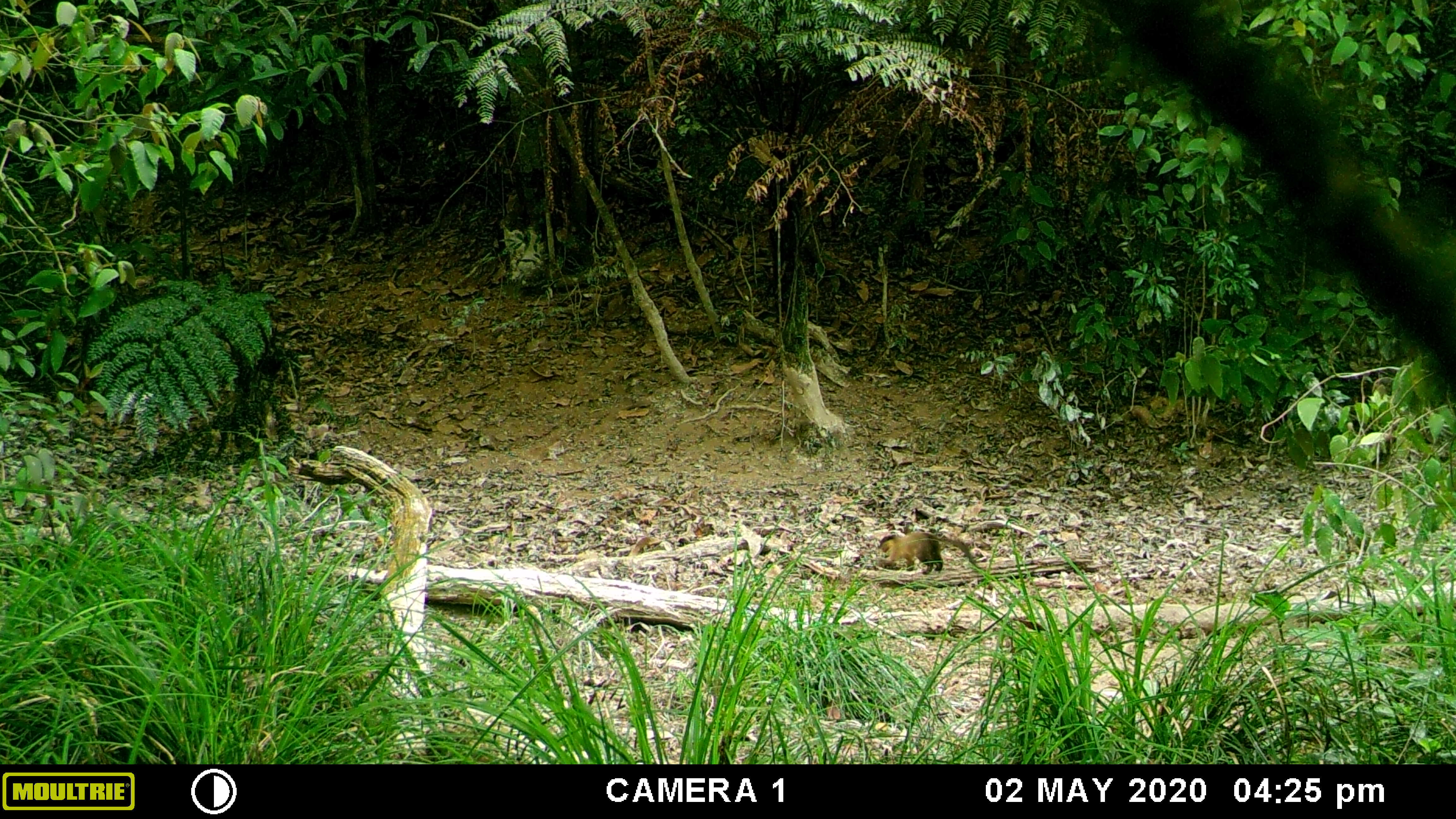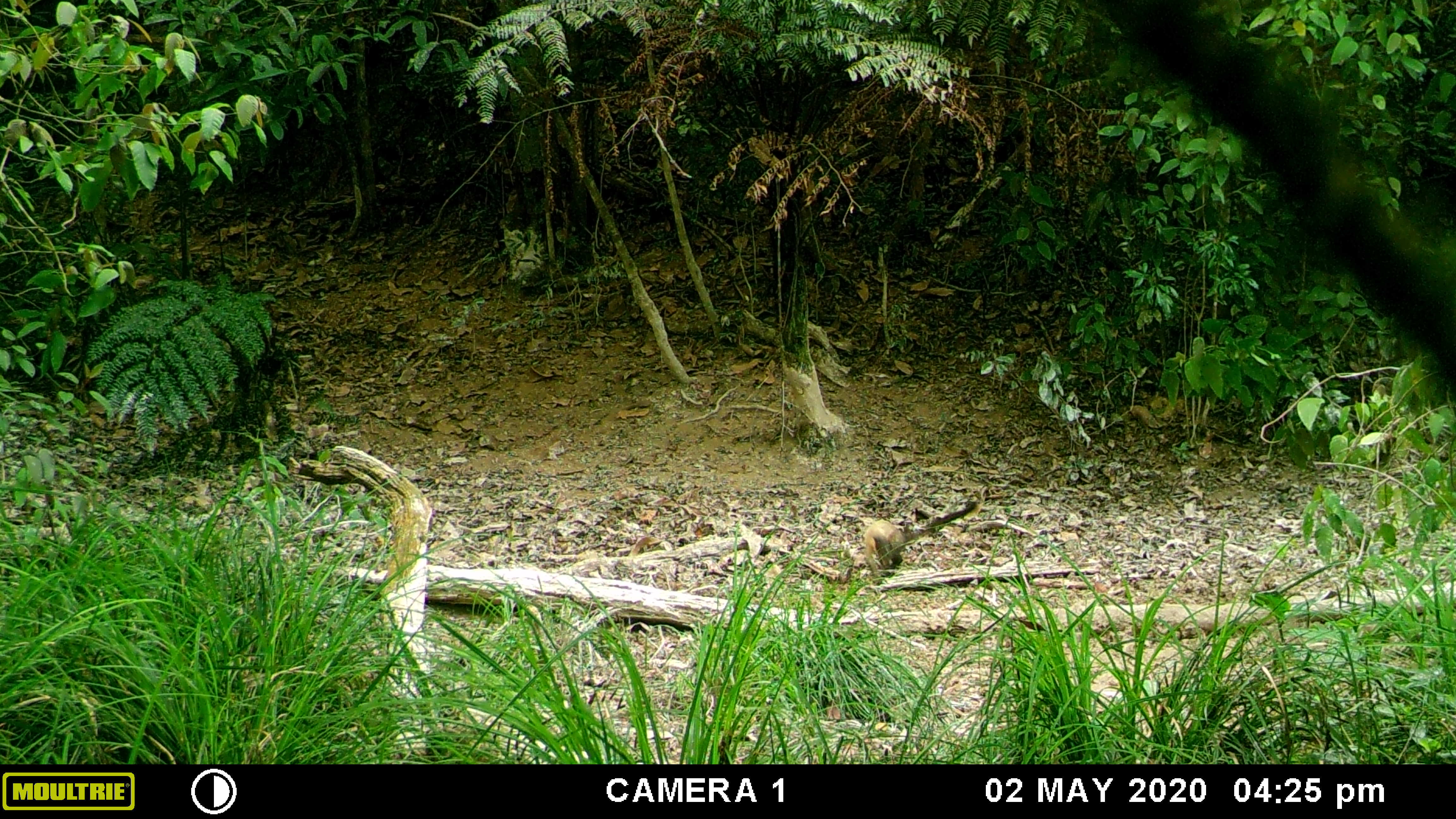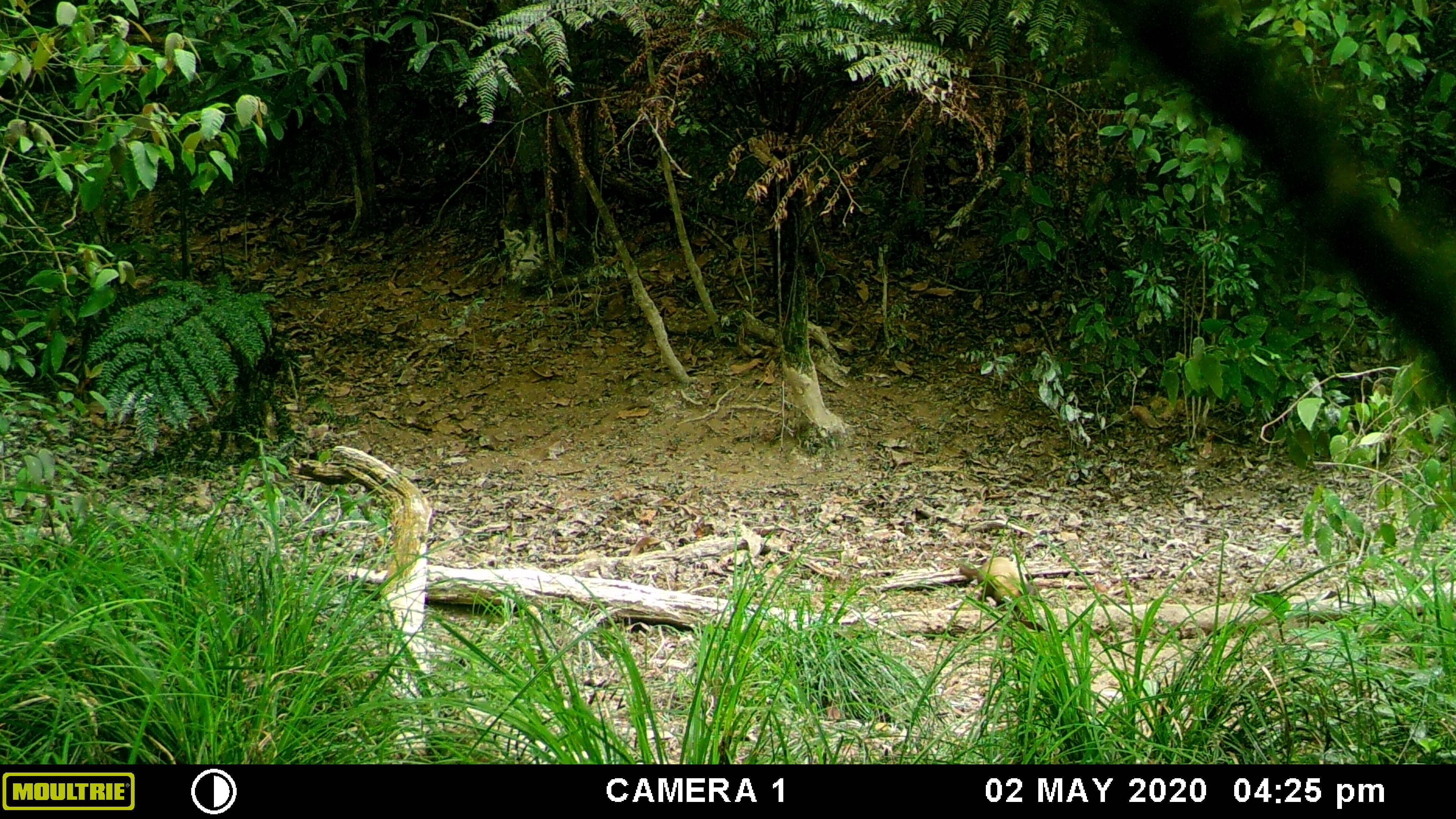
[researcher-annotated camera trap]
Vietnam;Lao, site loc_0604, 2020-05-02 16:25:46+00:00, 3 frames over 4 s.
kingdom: Animalia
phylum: Chordata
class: Mammalia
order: Carnivora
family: Mustelidae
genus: Martes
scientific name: Martes flavigula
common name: yellow-throated marten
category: yellow throated marten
Yellow throated marten (yellow-throated marten) (Martes flavigula). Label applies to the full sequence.